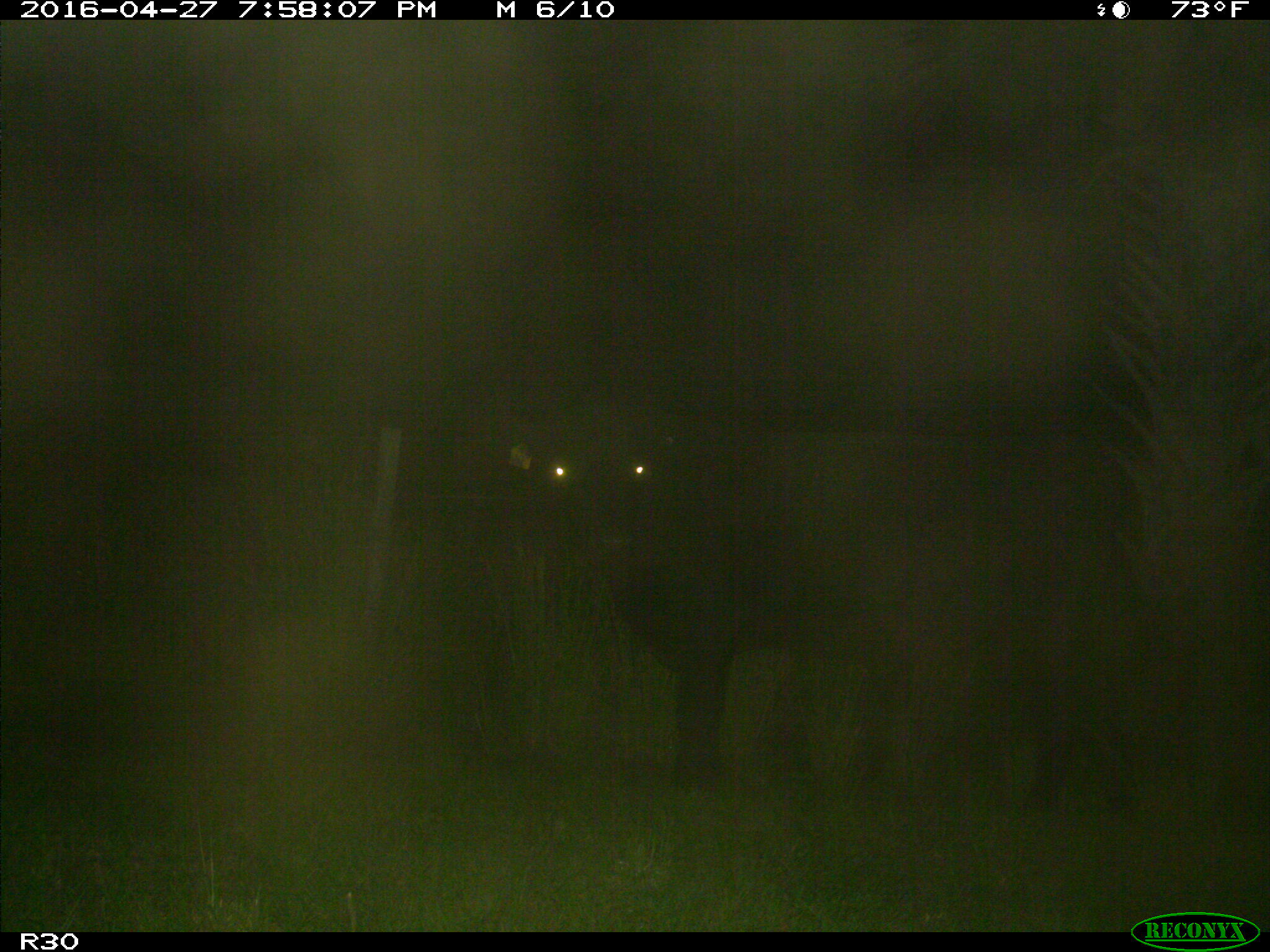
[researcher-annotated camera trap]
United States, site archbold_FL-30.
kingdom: Animalia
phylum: Chordata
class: Mammalia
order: Artiodactyla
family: Bovidae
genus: Bos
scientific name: Bos taurus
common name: domestic cow